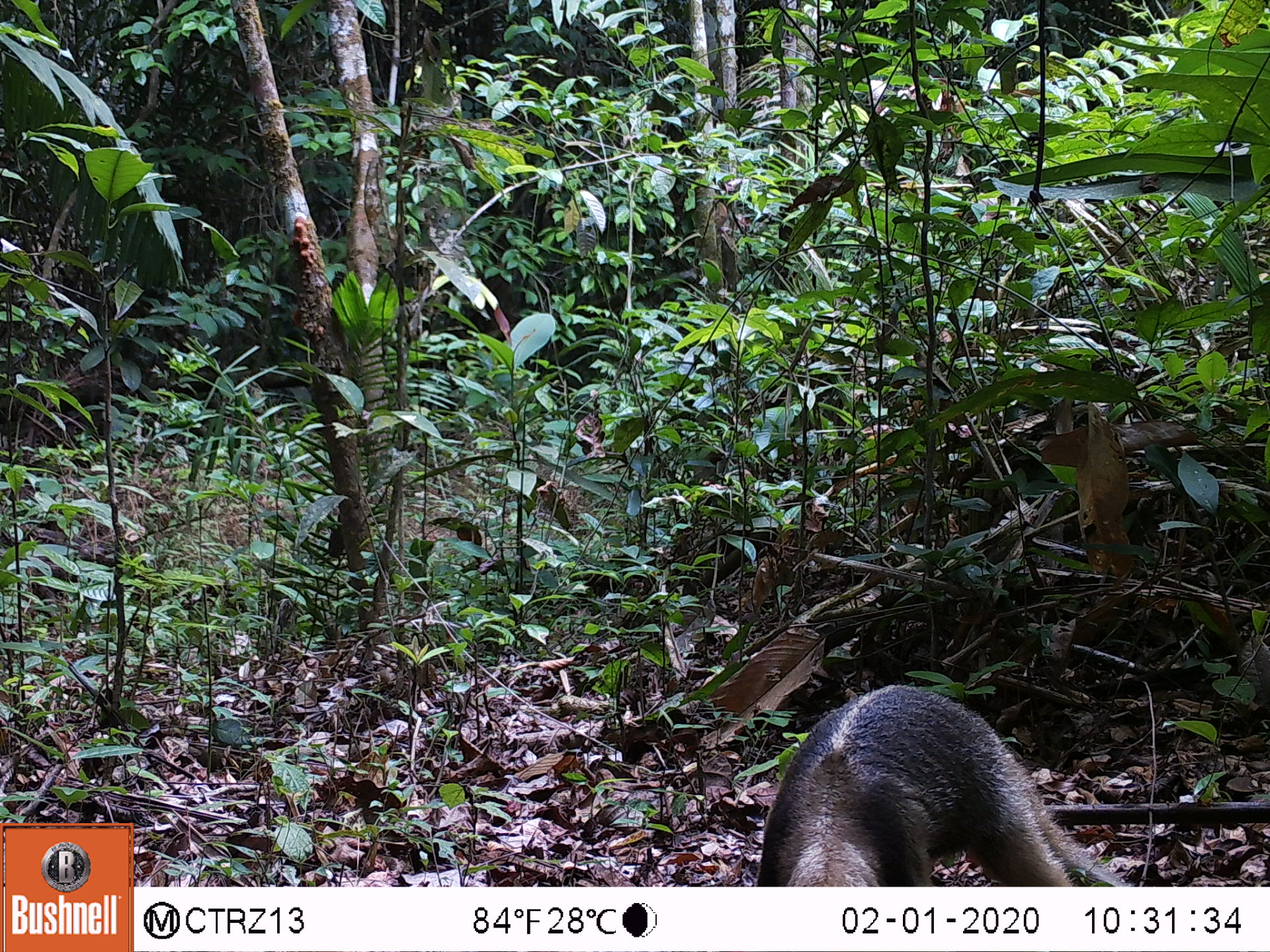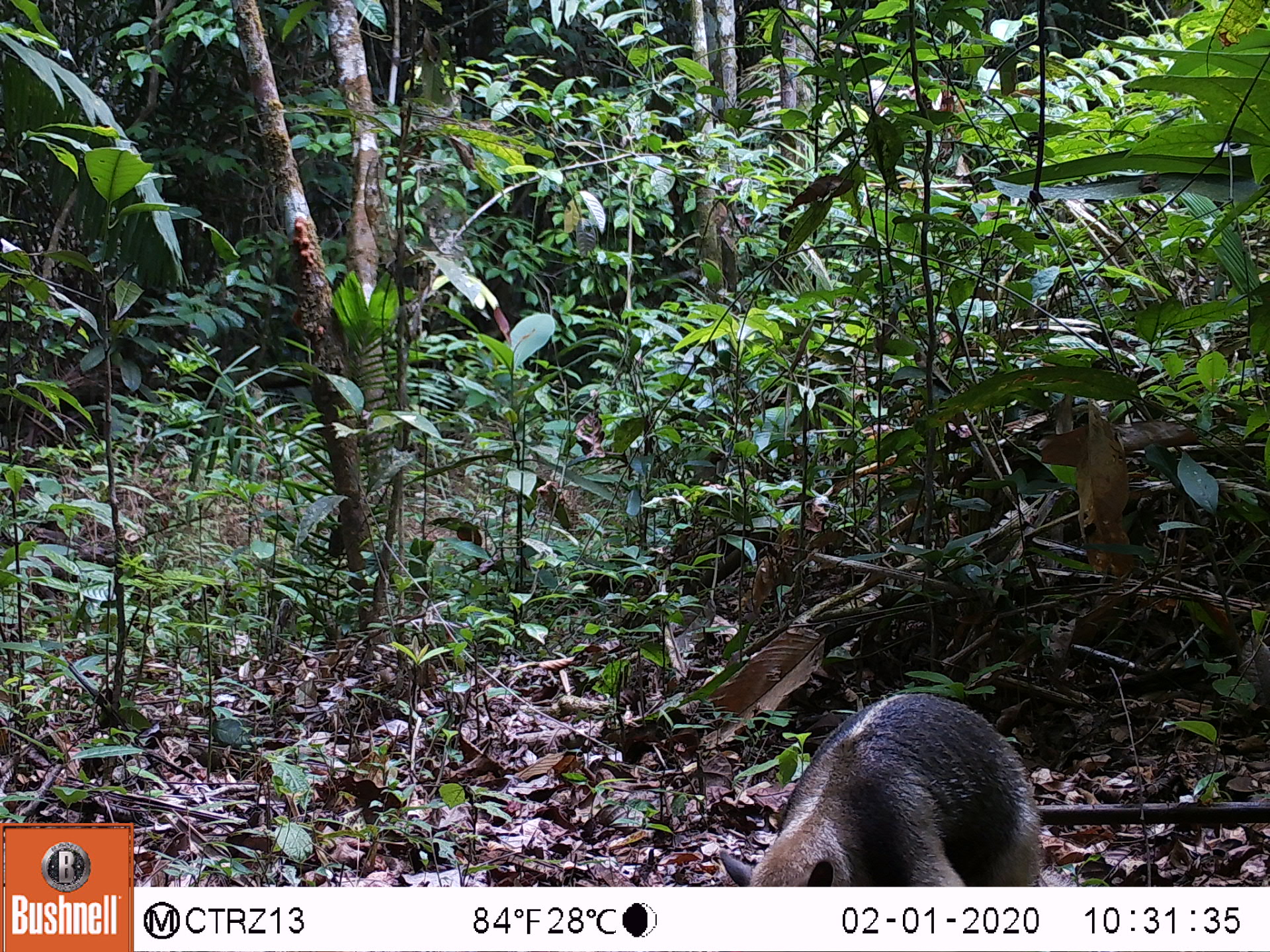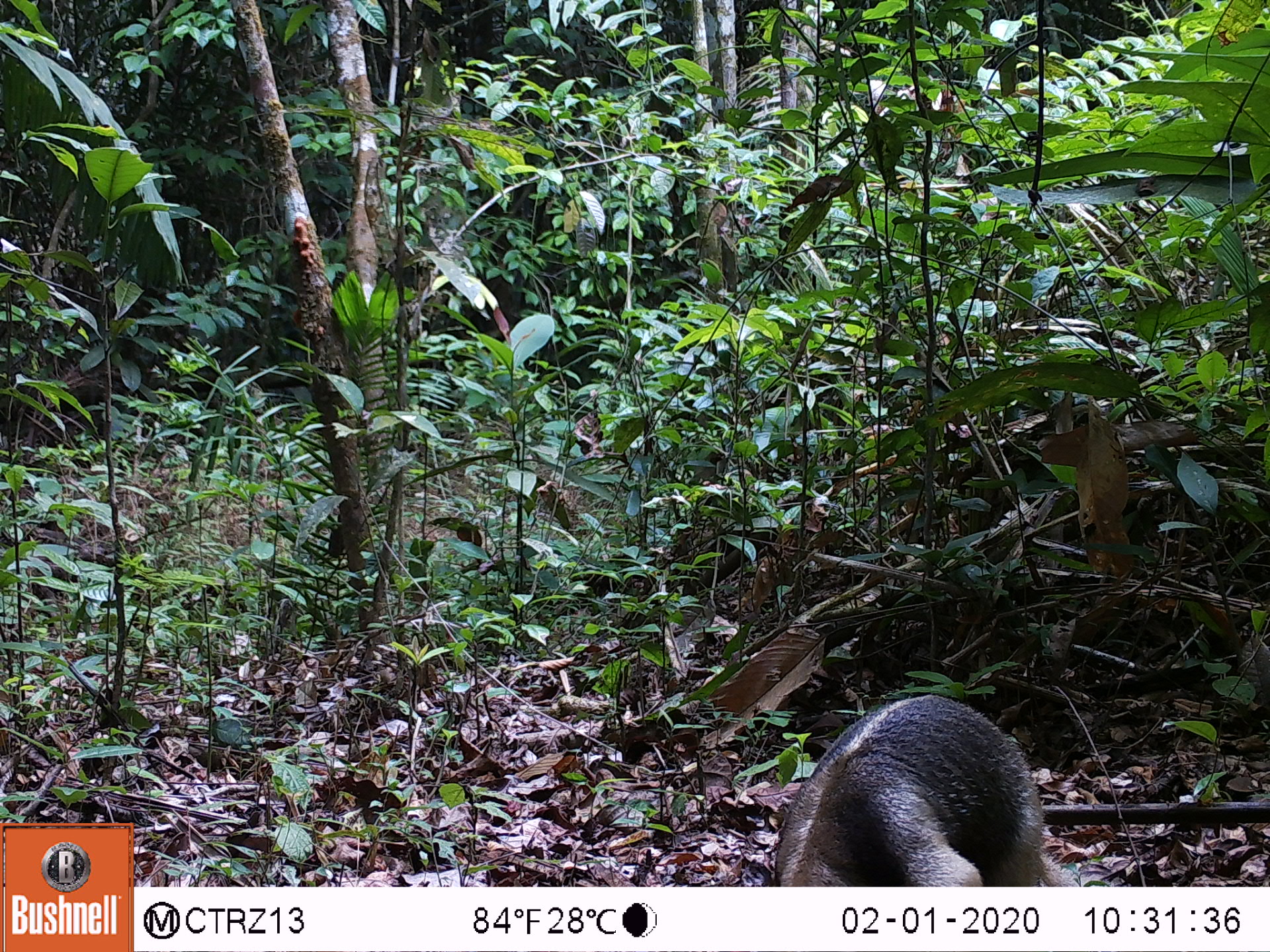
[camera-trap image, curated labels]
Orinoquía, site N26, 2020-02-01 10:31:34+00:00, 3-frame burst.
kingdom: Animalia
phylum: Chordata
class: Mammalia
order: Pilosa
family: Myrmecophagidae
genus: Tamandua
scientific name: Tamandua tetradactyla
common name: southern tamandua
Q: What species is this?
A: Southern tamandua (Tamandua tetradactyla).